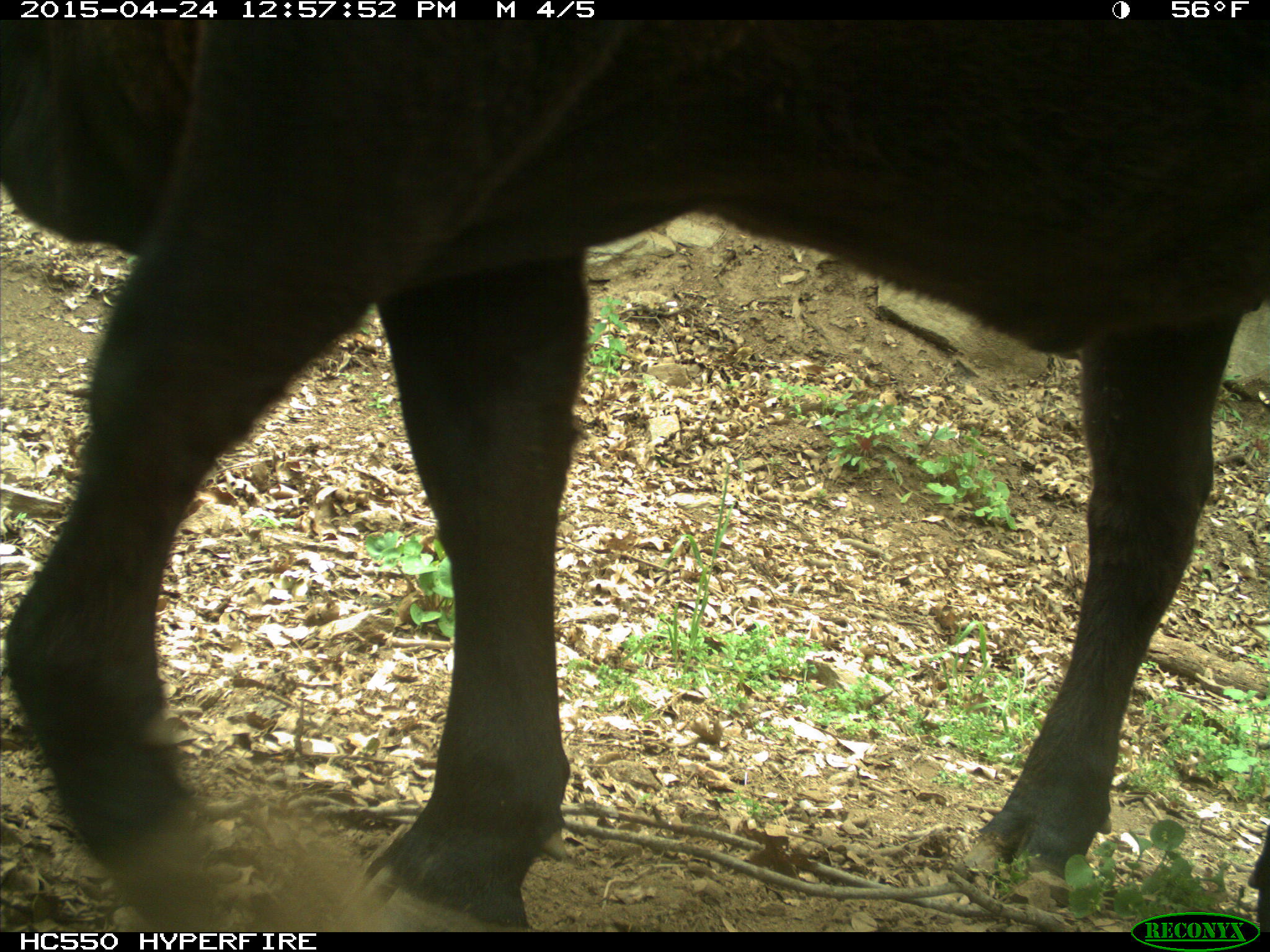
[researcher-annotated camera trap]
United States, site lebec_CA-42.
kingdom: Animalia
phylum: Chordata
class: Mammalia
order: Artiodactyla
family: Bovidae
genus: Bos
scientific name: Bos taurus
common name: domestic cow